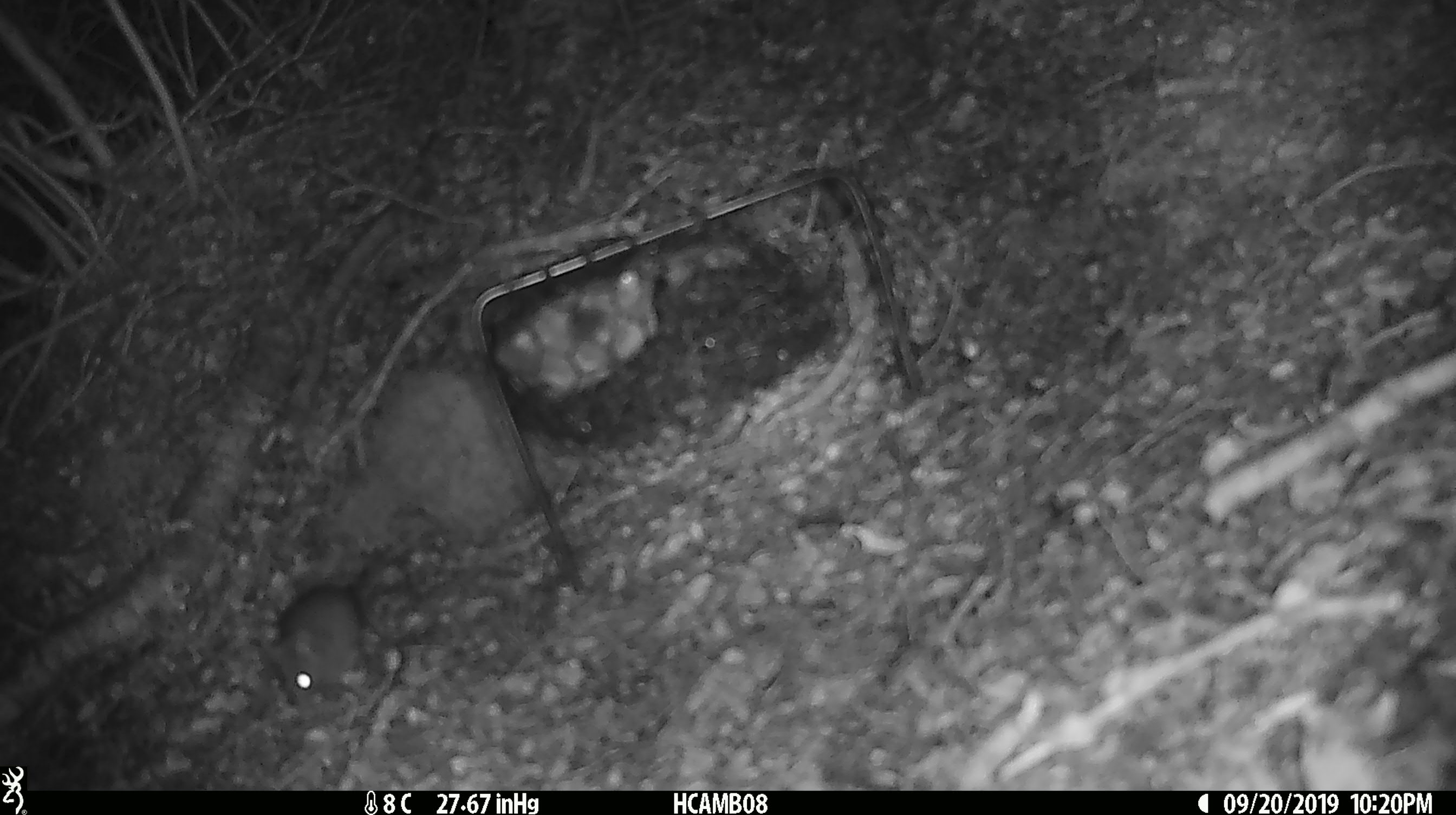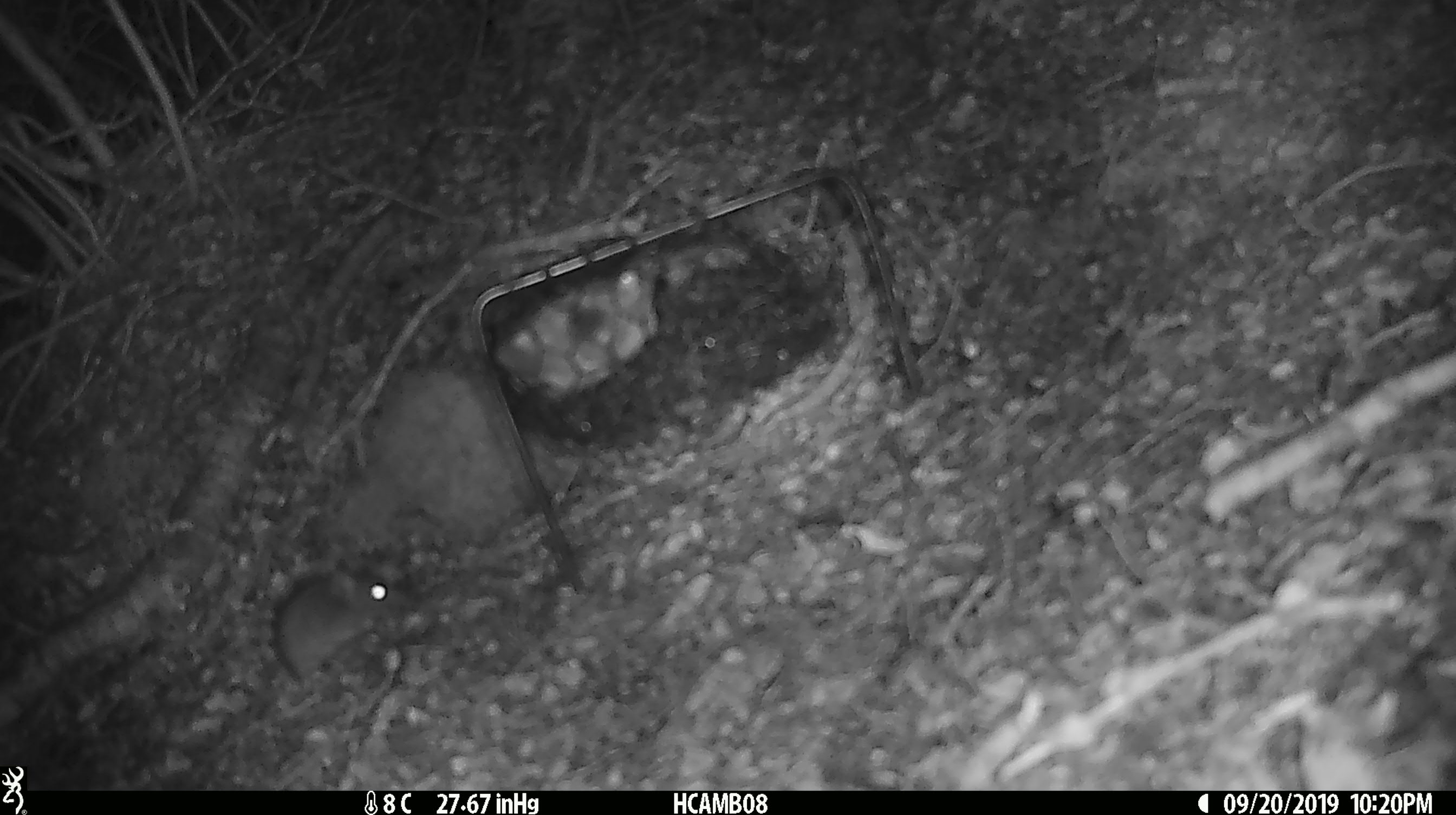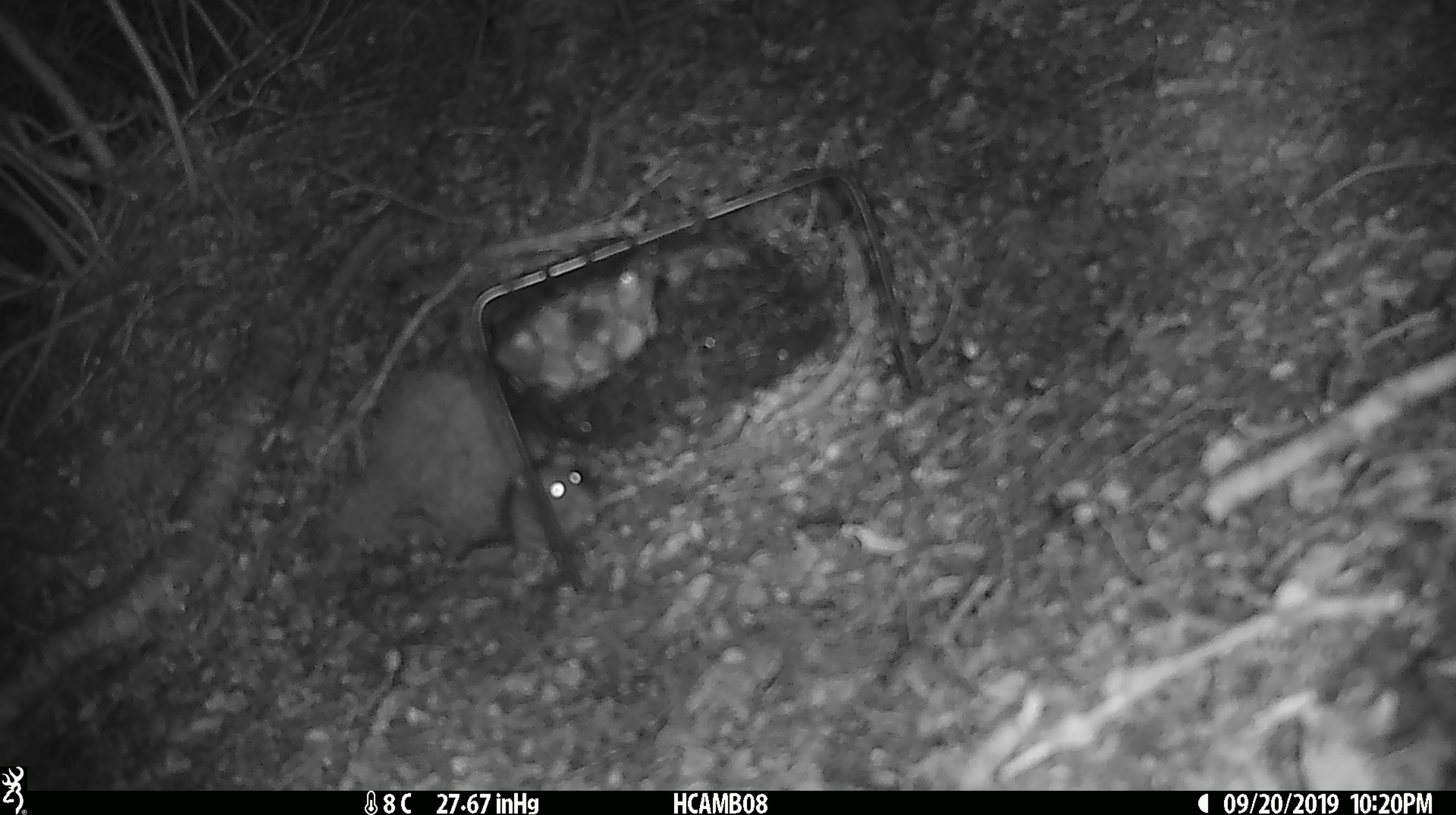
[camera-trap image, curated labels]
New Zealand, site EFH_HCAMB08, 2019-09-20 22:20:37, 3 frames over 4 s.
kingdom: Animalia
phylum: Chordata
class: Mammalia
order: Rodentia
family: Muridae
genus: Mus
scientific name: Mus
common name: mouse